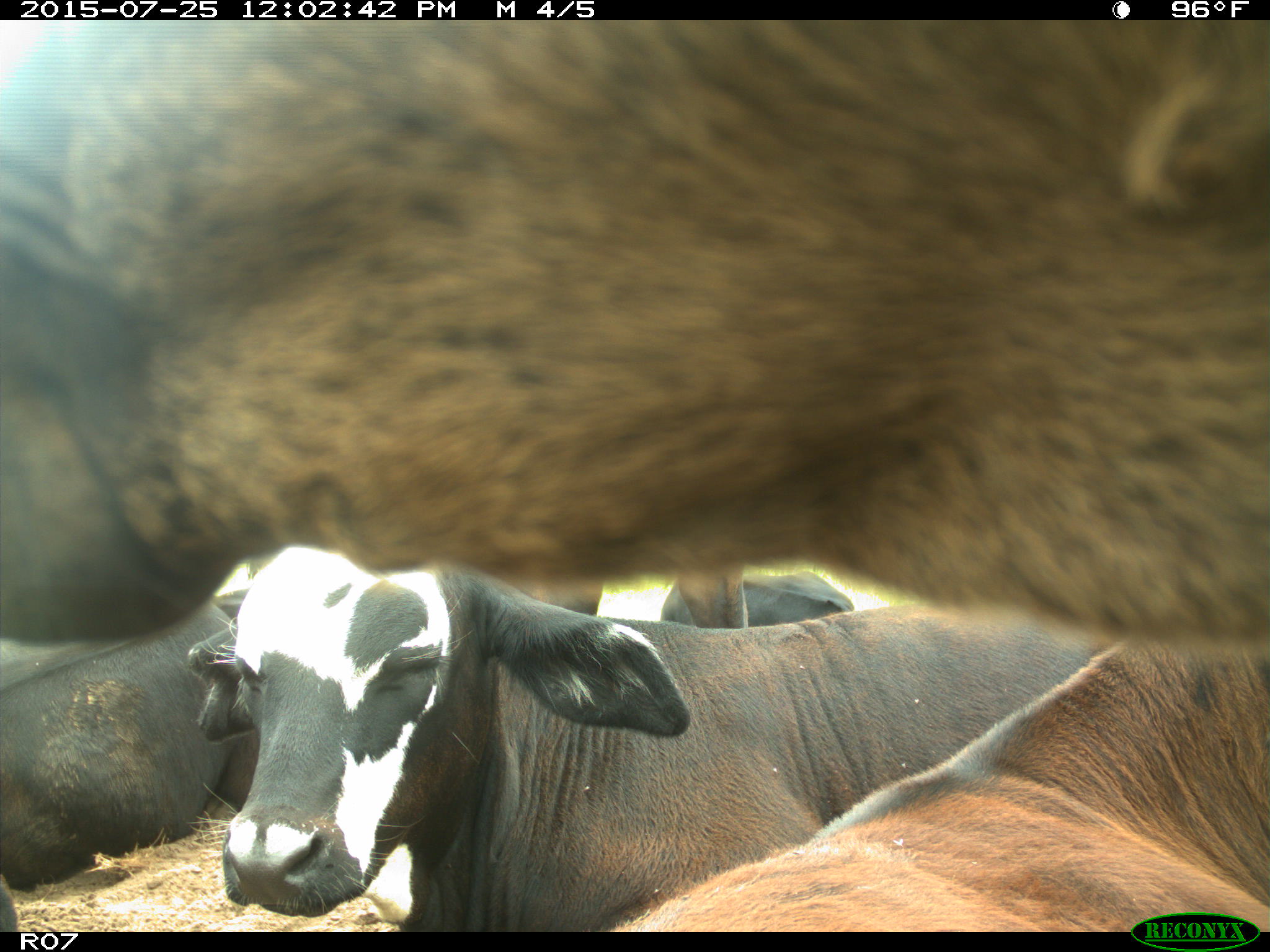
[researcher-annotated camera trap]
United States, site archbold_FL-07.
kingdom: Animalia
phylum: Chordata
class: Mammalia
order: Artiodactyla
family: Bovidae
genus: Bos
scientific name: Bos taurus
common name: domestic cow